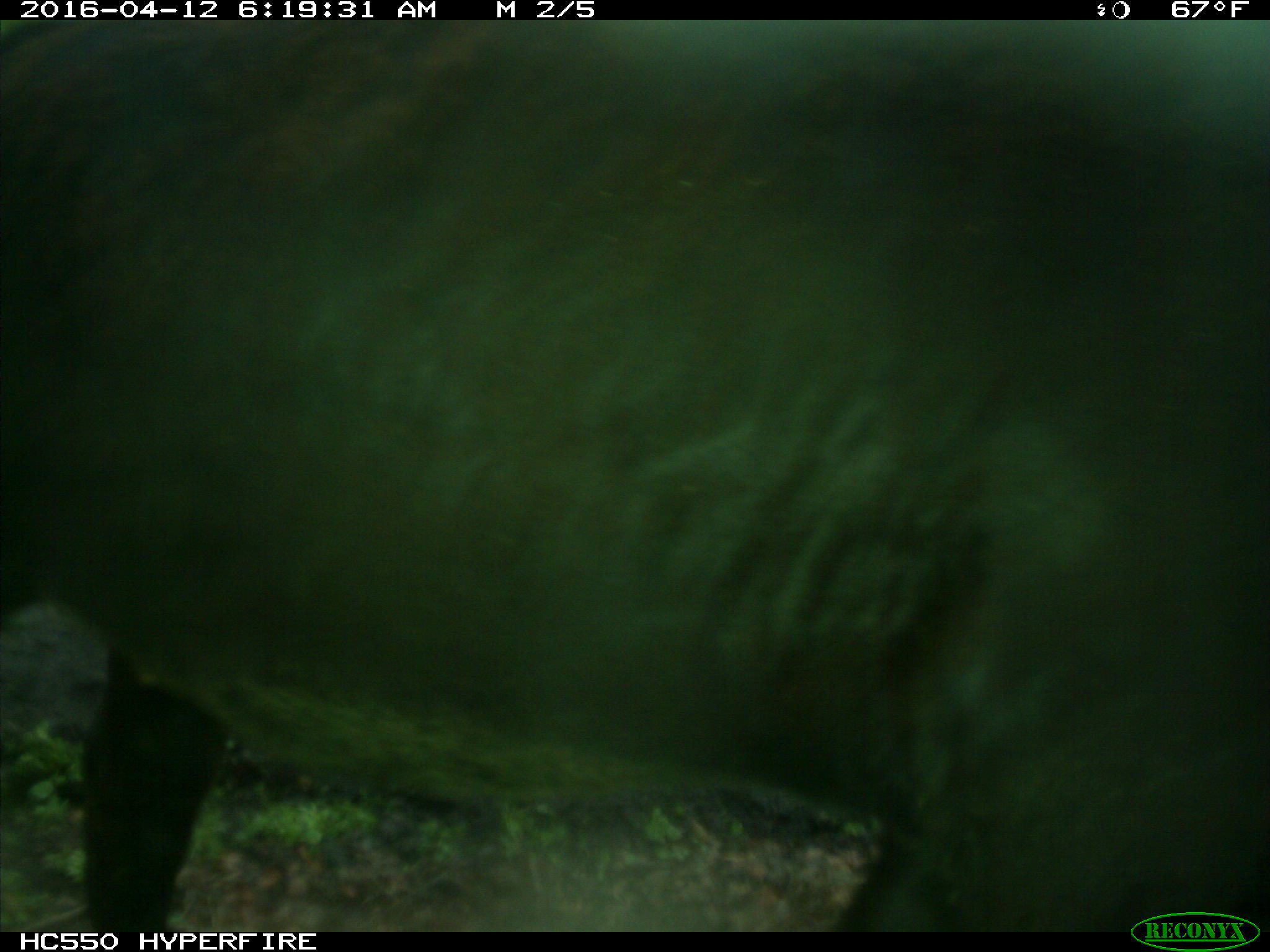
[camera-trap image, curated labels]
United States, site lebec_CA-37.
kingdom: Animalia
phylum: Chordata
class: Mammalia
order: Artiodactyla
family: Bovidae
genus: Bos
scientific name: Bos taurus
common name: domestic cow